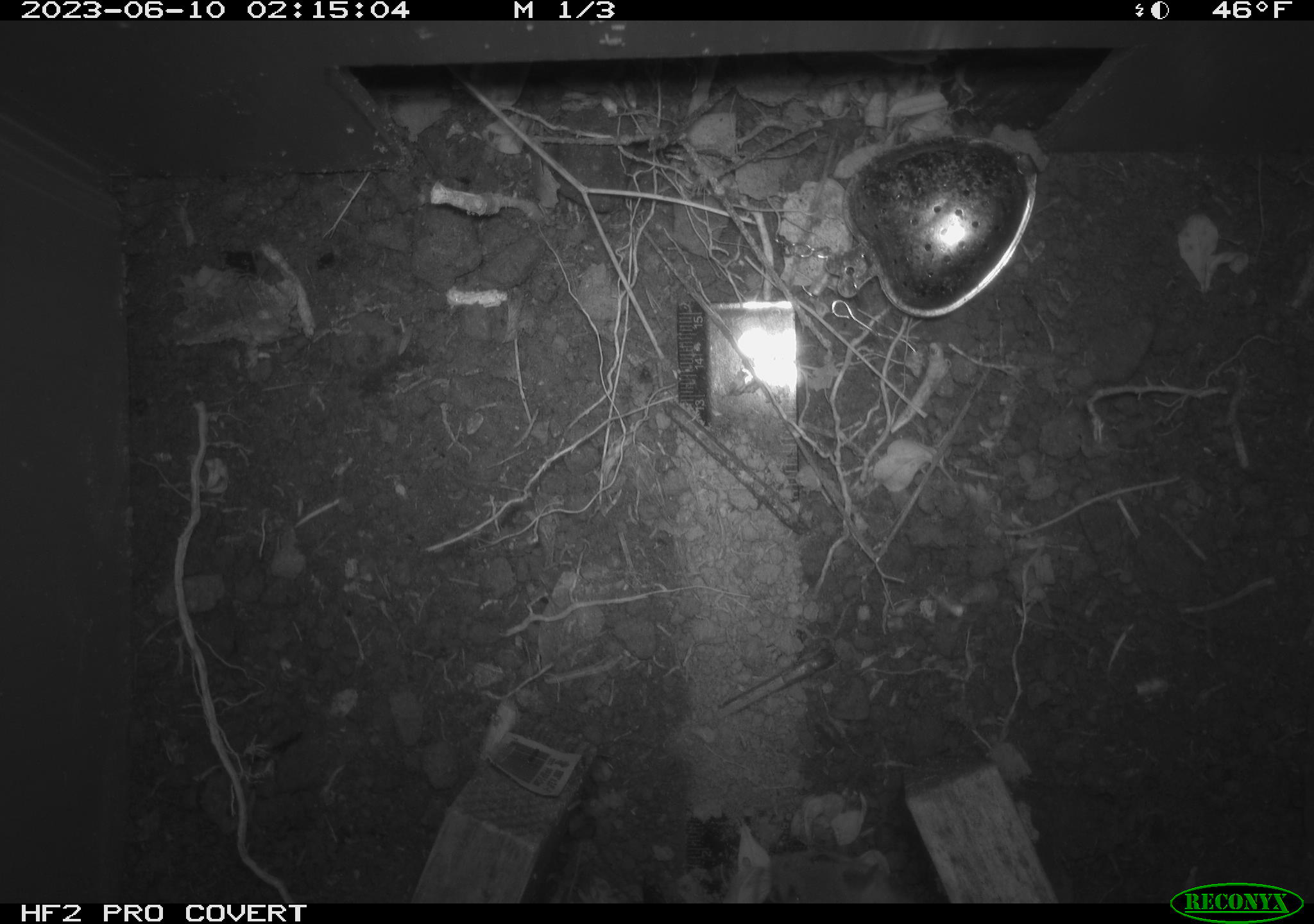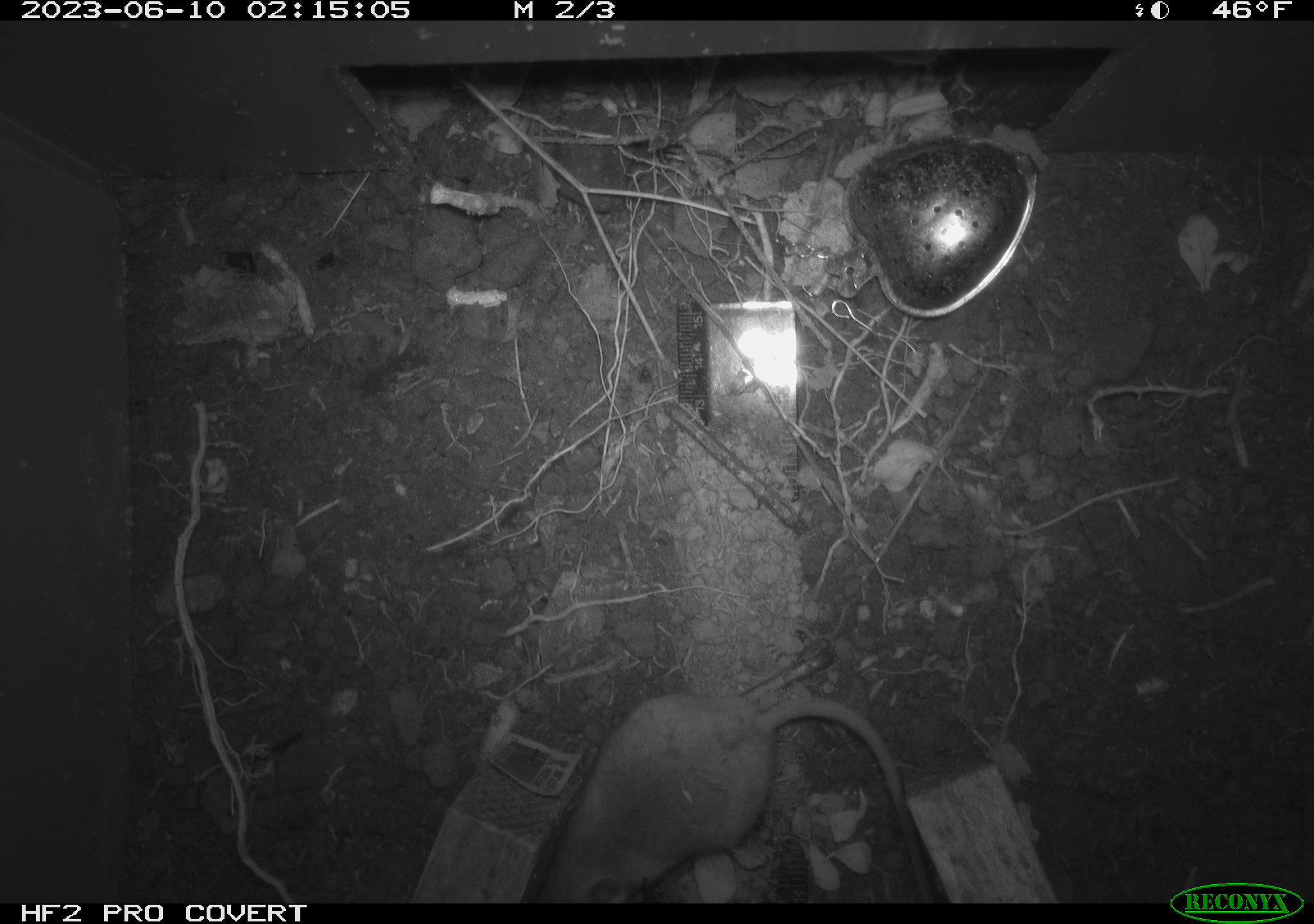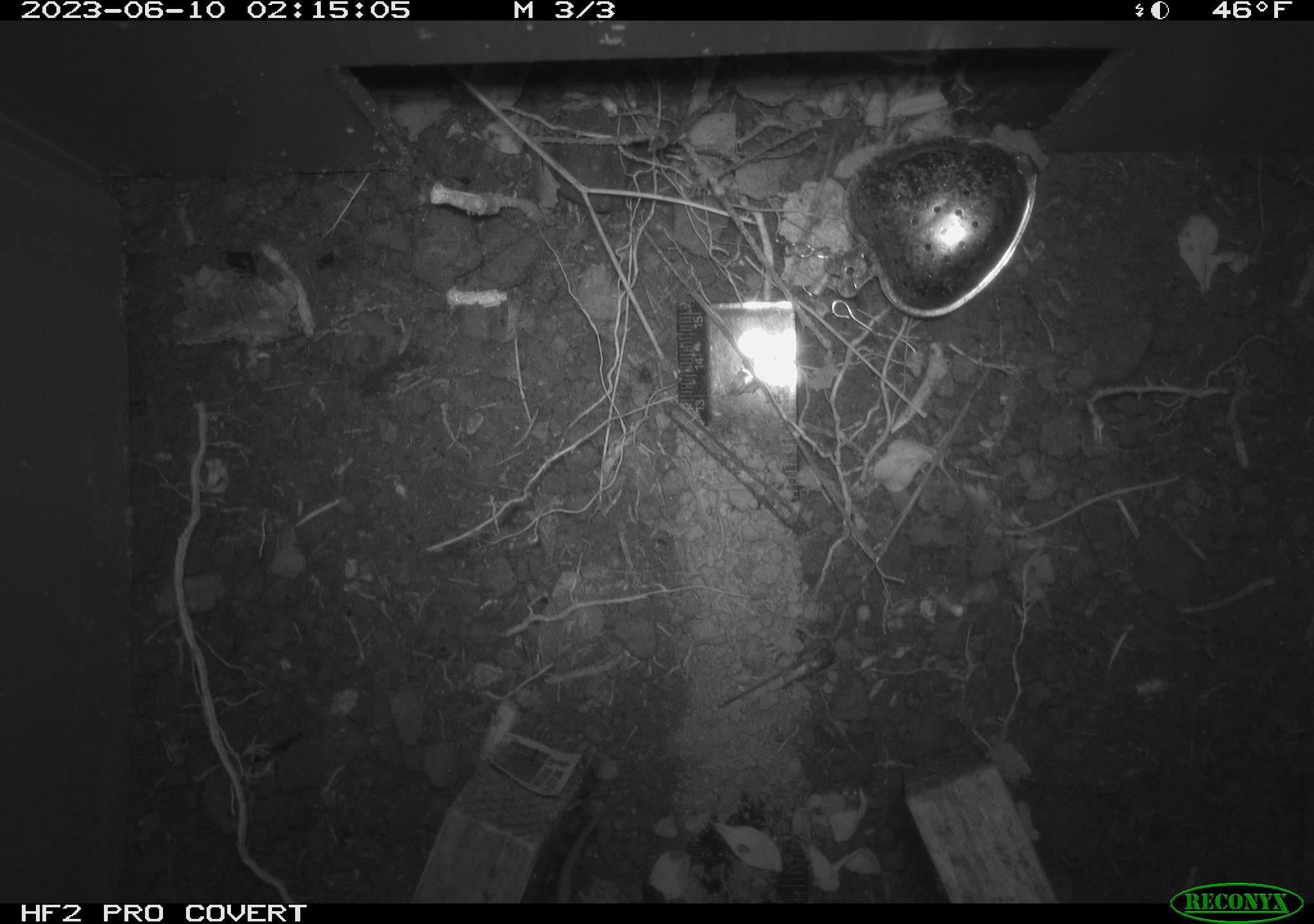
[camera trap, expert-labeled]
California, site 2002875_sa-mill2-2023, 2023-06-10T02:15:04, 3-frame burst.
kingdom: Animalia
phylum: Chordata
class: Mammalia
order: Rodentia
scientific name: Rodentia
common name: mouse species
Mouse species (Rodentia).